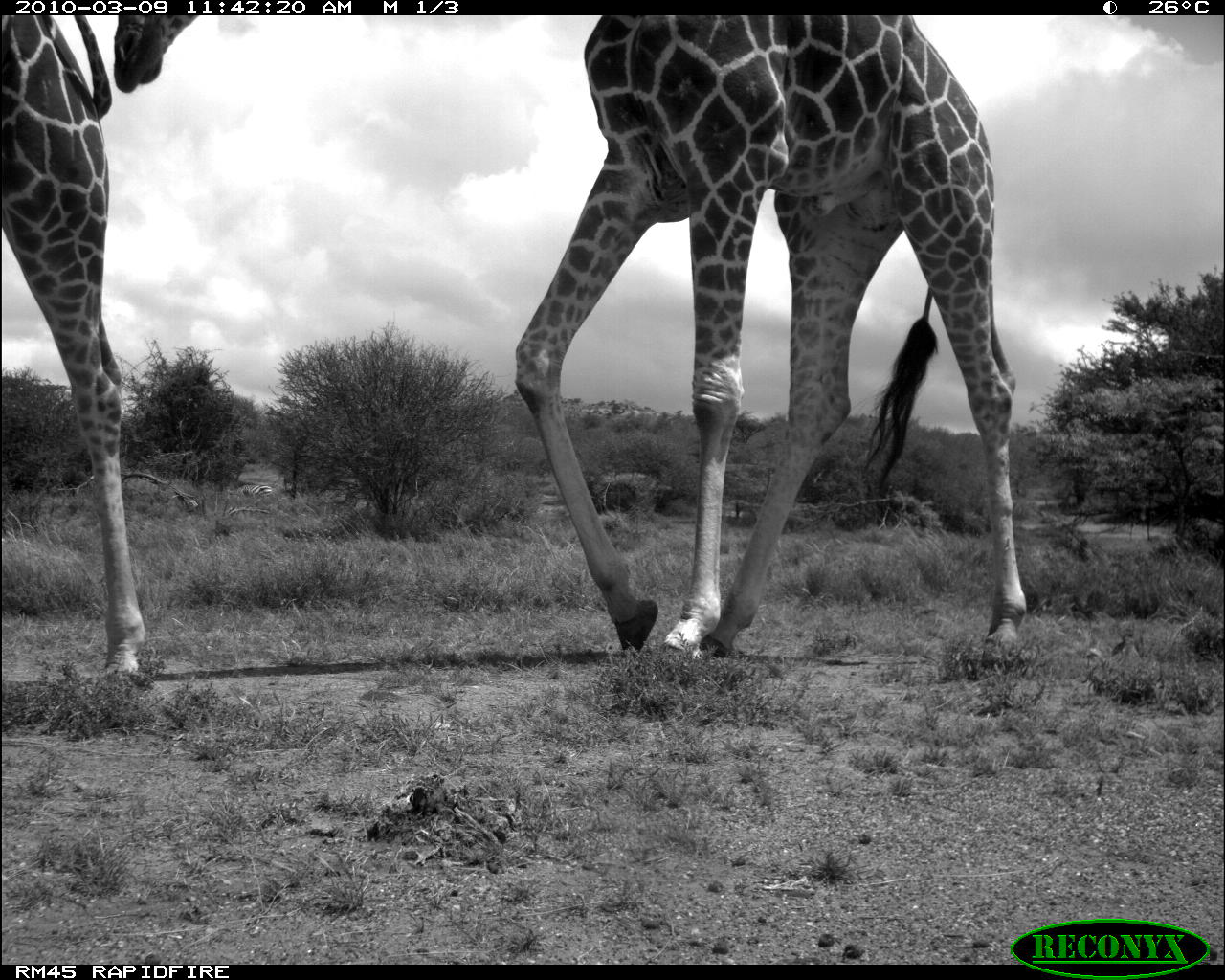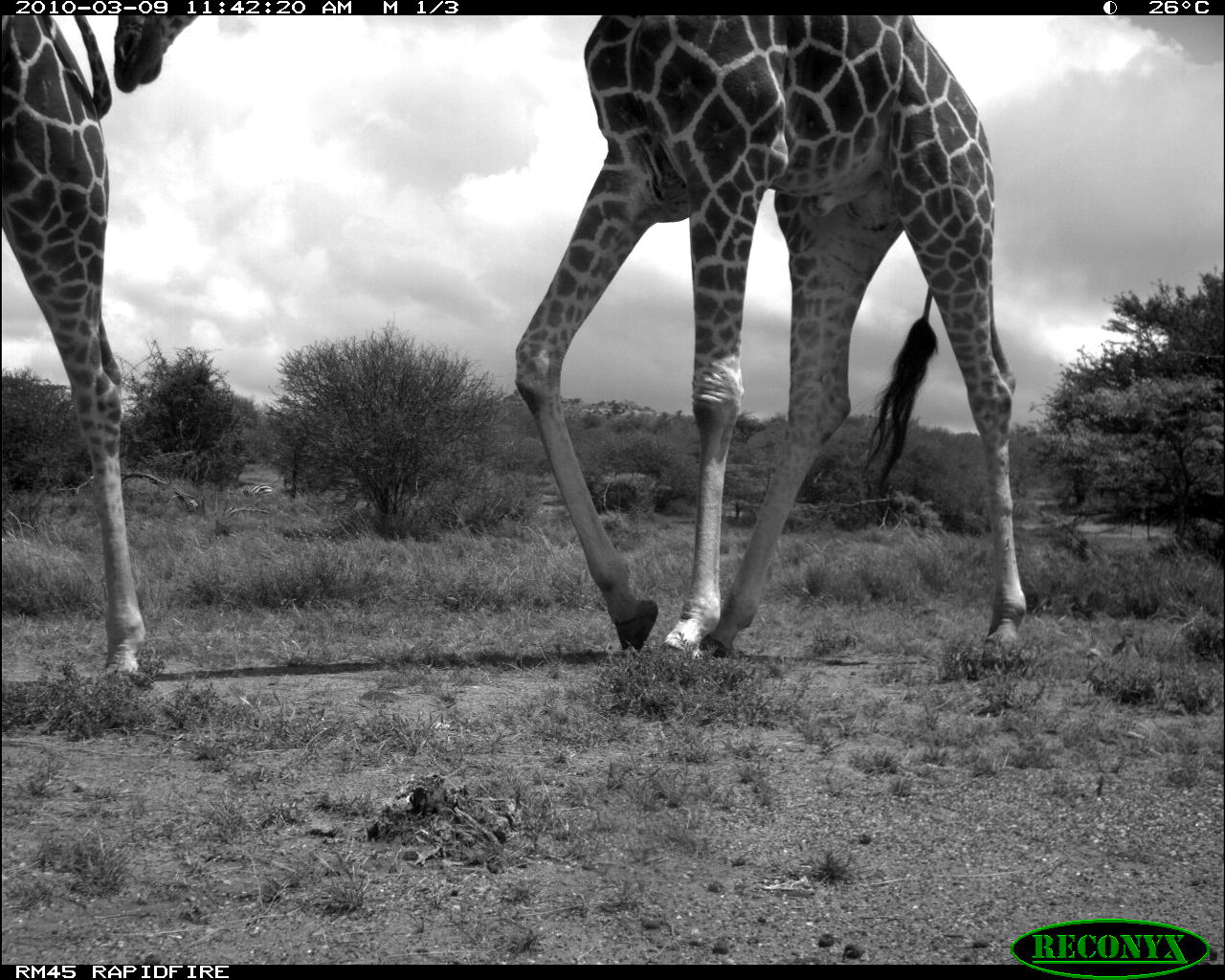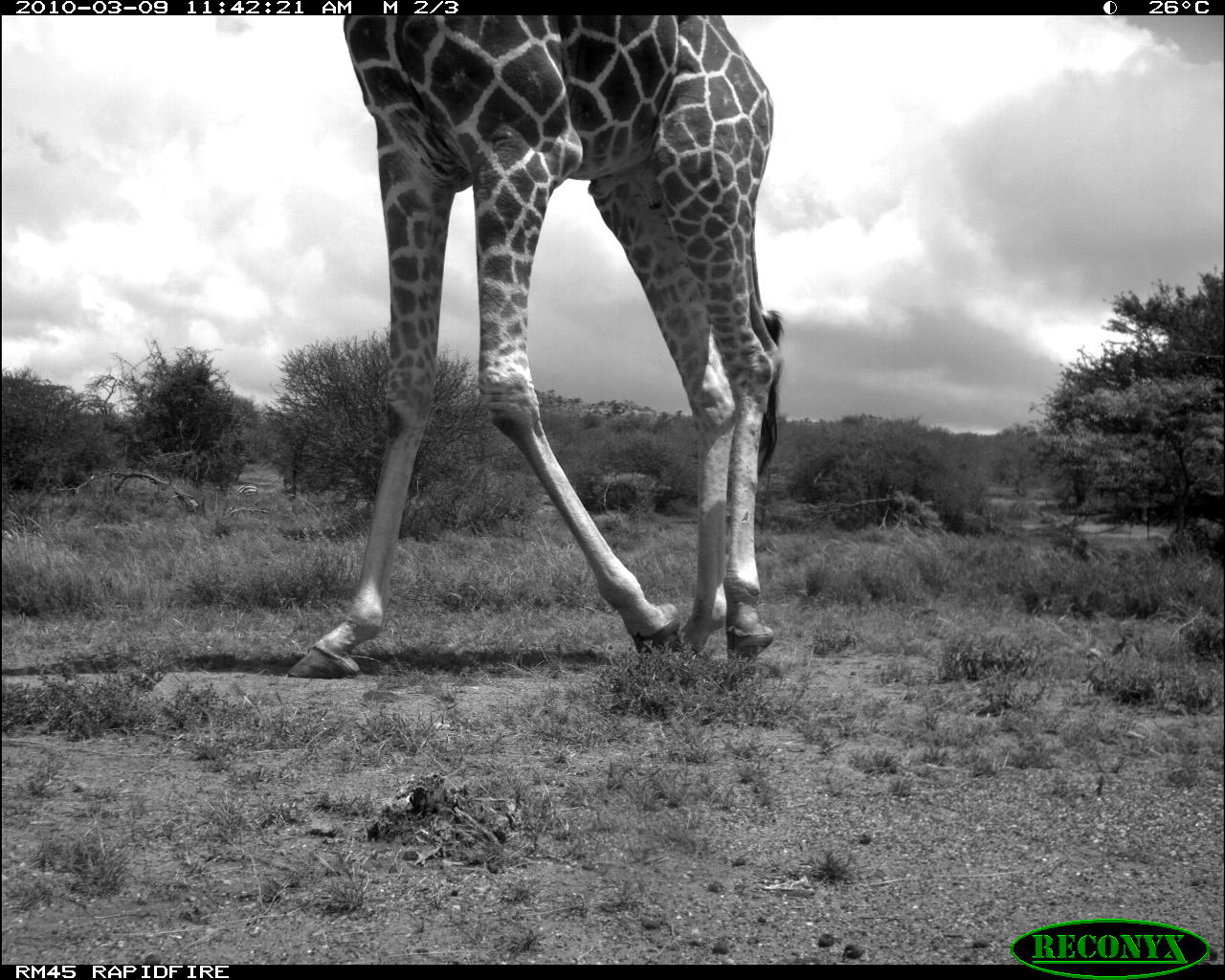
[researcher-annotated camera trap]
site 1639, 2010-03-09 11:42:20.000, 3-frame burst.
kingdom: Animalia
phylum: Chordata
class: Mammalia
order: Perissodactyla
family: Equidae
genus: Equus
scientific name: Equus quagga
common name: plains zebra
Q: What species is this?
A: Equus quagga (plains zebra).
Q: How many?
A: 1.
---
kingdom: Animalia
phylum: Chordata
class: Mammalia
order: Artiodactyla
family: Giraffidae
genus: Giraffa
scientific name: Giraffa camelopardalis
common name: giraffe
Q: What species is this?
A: Giraffa camelopardalis (giraffe).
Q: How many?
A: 2.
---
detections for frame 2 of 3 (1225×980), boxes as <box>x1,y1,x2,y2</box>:
giraffa camelopardalis: <box>113,7,1029,671</box>; <box>2,11,147,687</box>